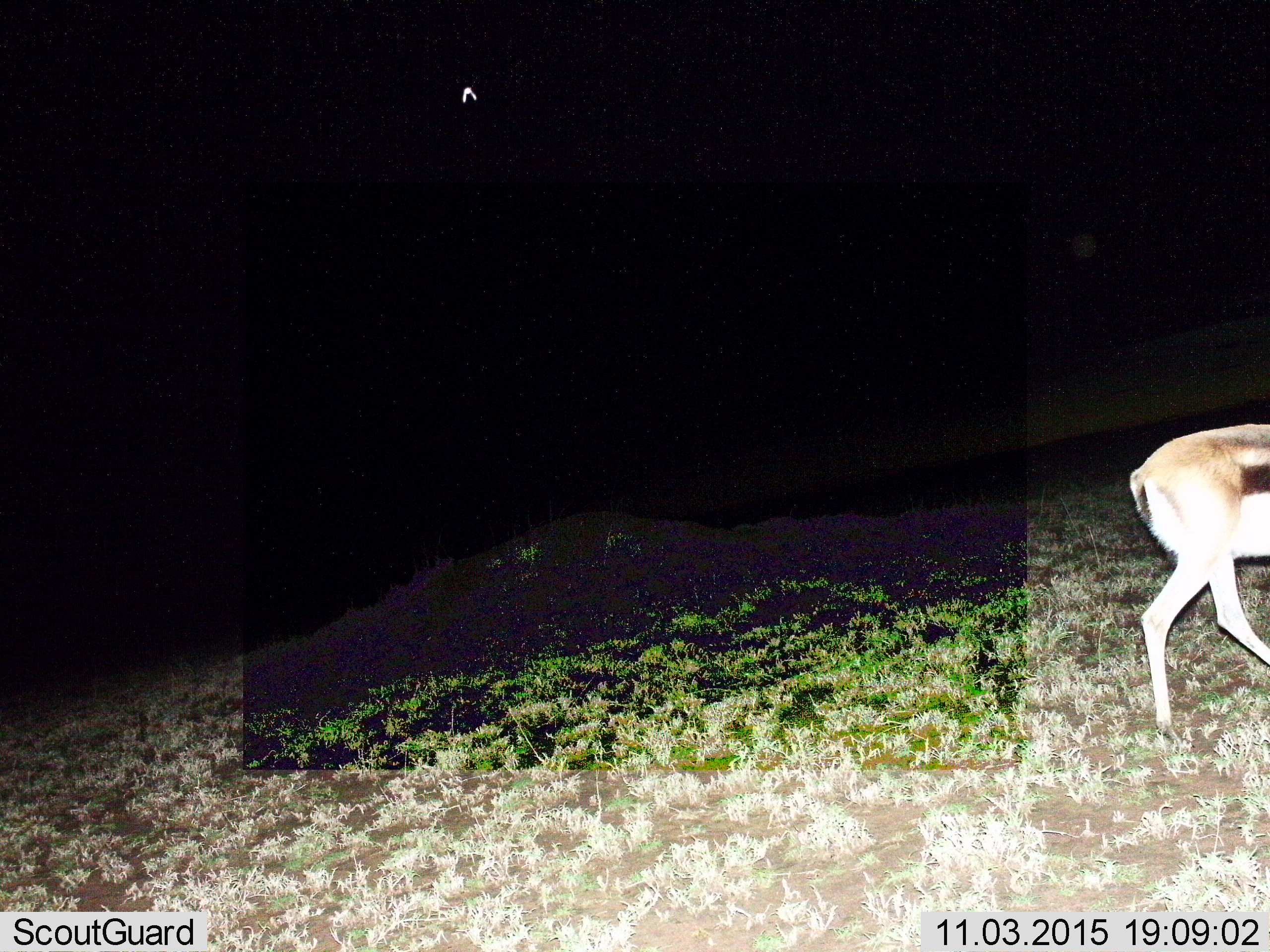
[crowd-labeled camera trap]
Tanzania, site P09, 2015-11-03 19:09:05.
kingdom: Animalia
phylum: Chordata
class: Mammalia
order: Artiodactyla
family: Bovidae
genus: Eudorcas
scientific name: Eudorcas thomsonii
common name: thomson's gazelle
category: gazellethomsons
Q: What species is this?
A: Gazellethomsons (thomson's gazelle) (Eudorcas thomsonii).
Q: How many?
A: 1.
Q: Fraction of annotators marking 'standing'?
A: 50%.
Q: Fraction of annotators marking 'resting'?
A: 0%.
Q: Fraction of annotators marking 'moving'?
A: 67%.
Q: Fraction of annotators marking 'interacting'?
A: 0%.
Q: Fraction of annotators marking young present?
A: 0%.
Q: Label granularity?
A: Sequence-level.